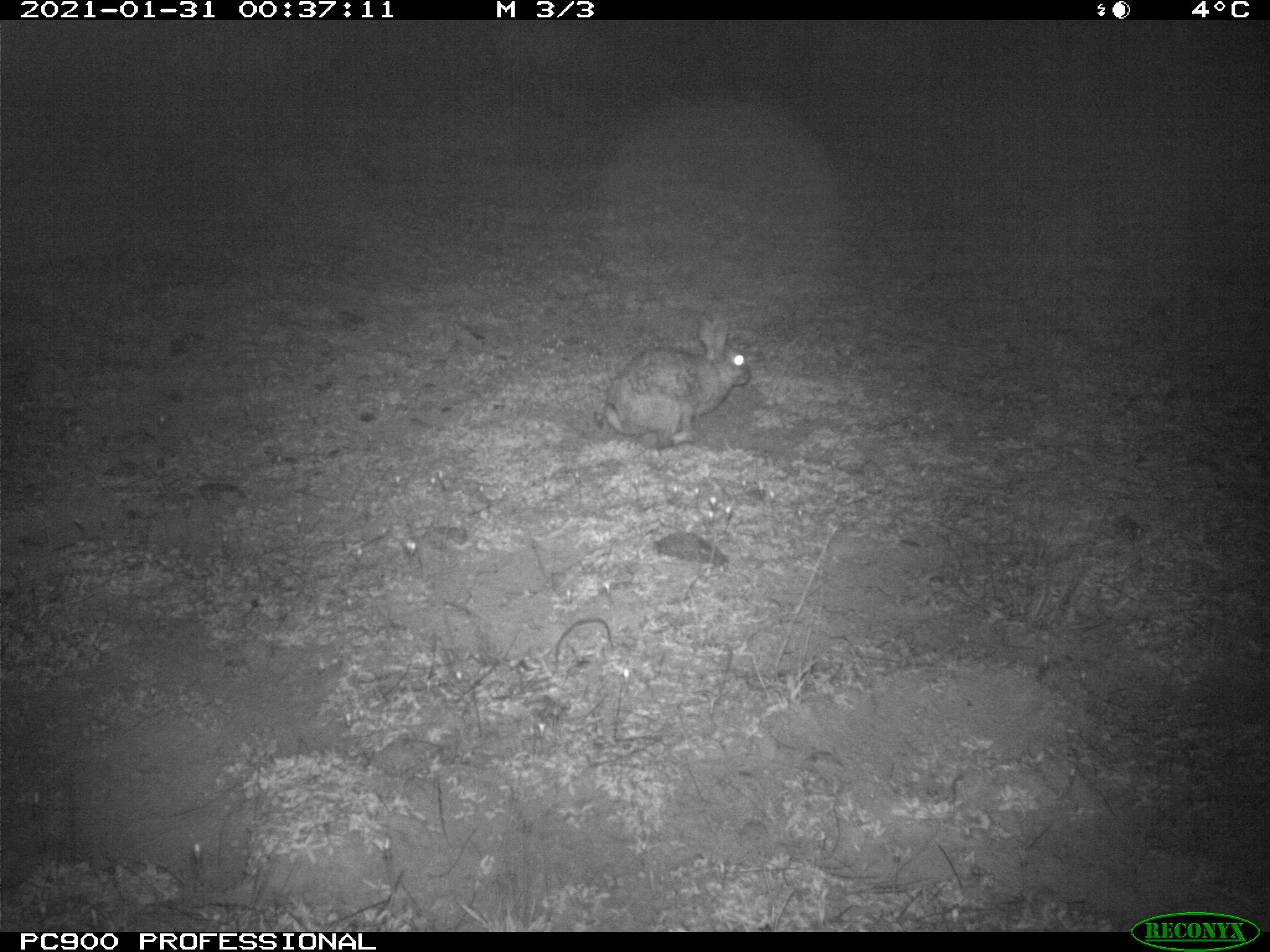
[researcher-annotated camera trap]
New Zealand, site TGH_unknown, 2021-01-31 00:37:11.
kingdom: Animalia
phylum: Chordata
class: Mammalia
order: Lagomorpha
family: Leporidae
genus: Oryctolagus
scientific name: Oryctolagus cuniculus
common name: european rabbit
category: rabbit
Rabbit (european rabbit) (Oryctolagus cuniculus).